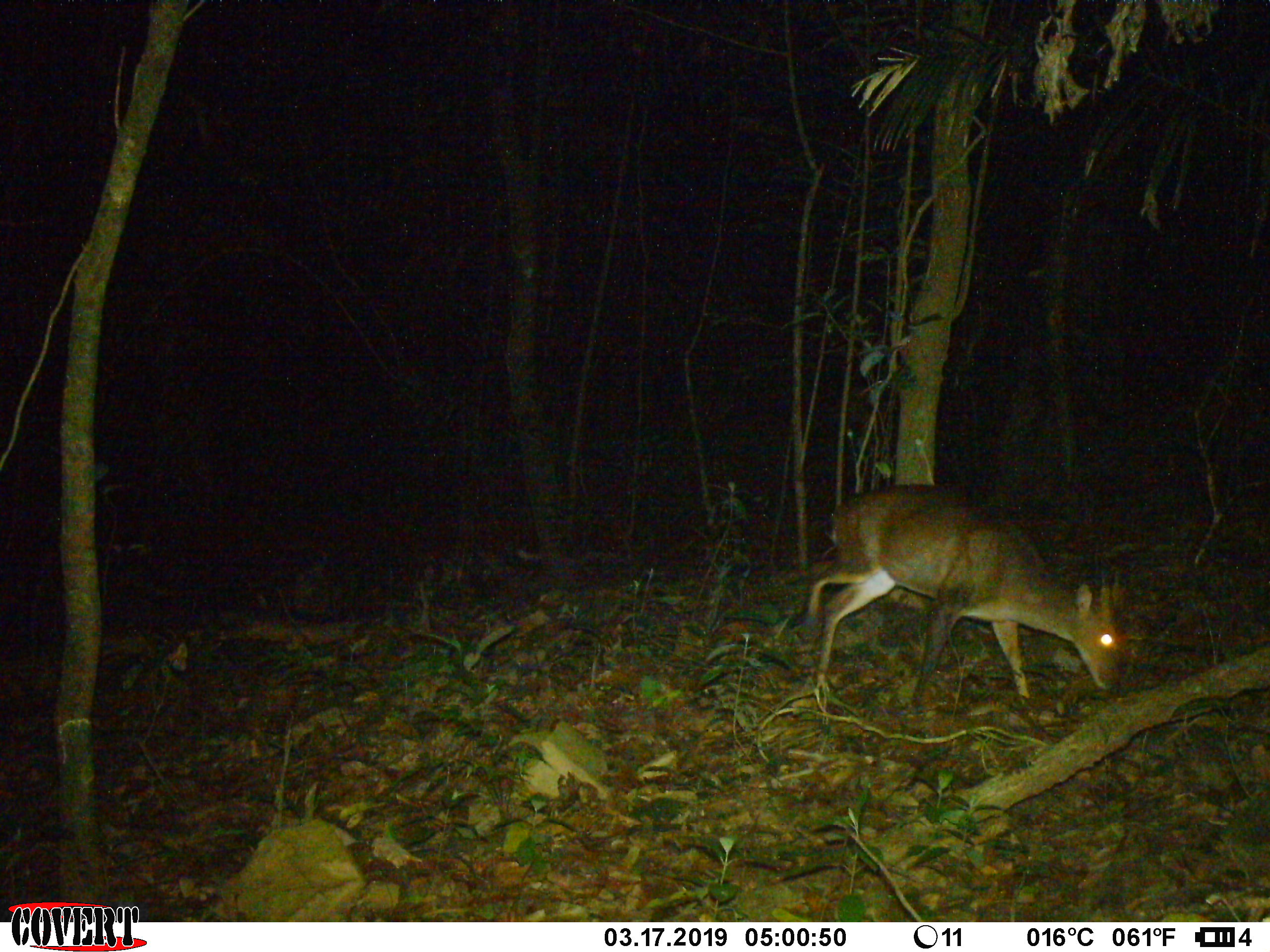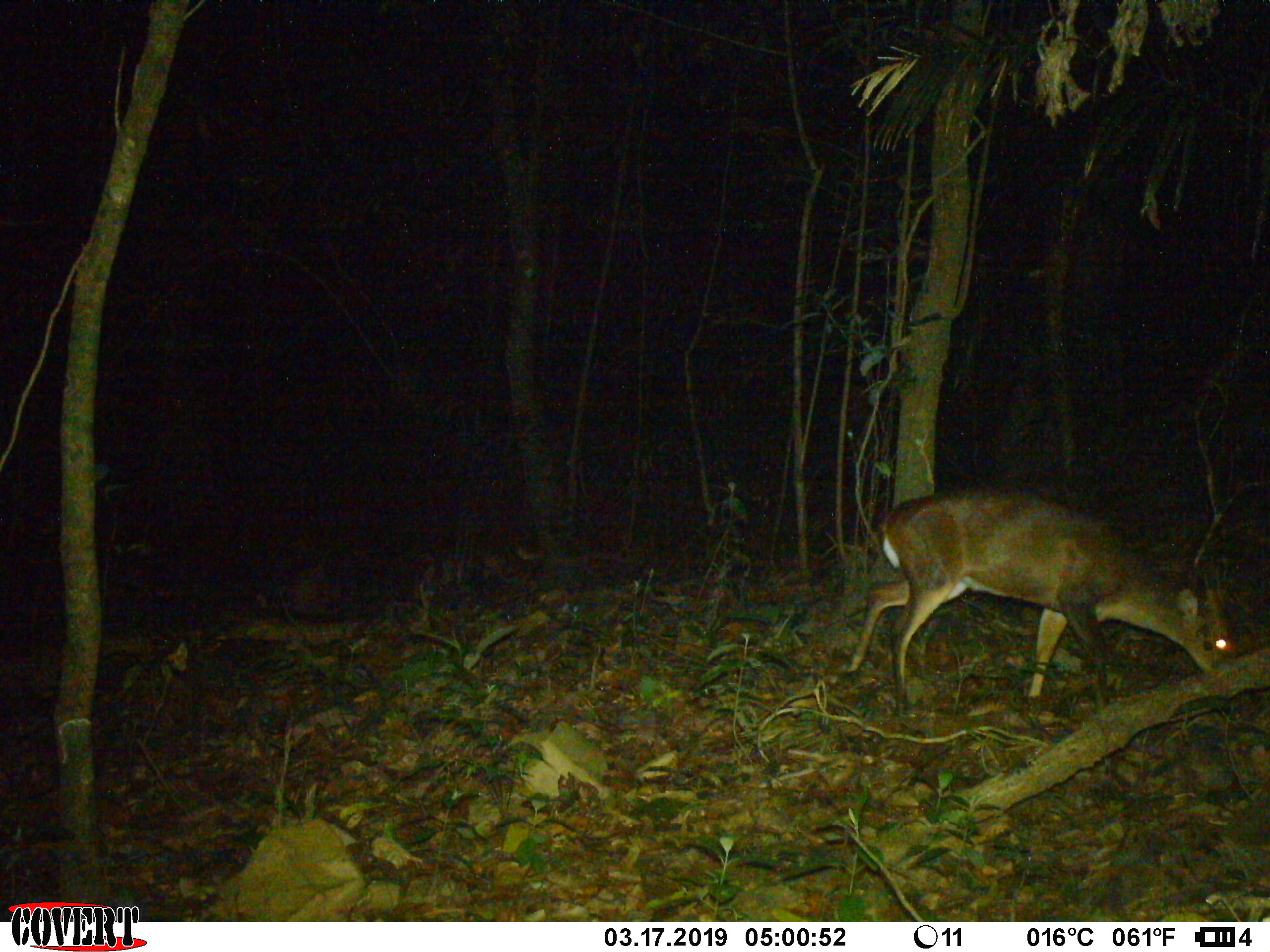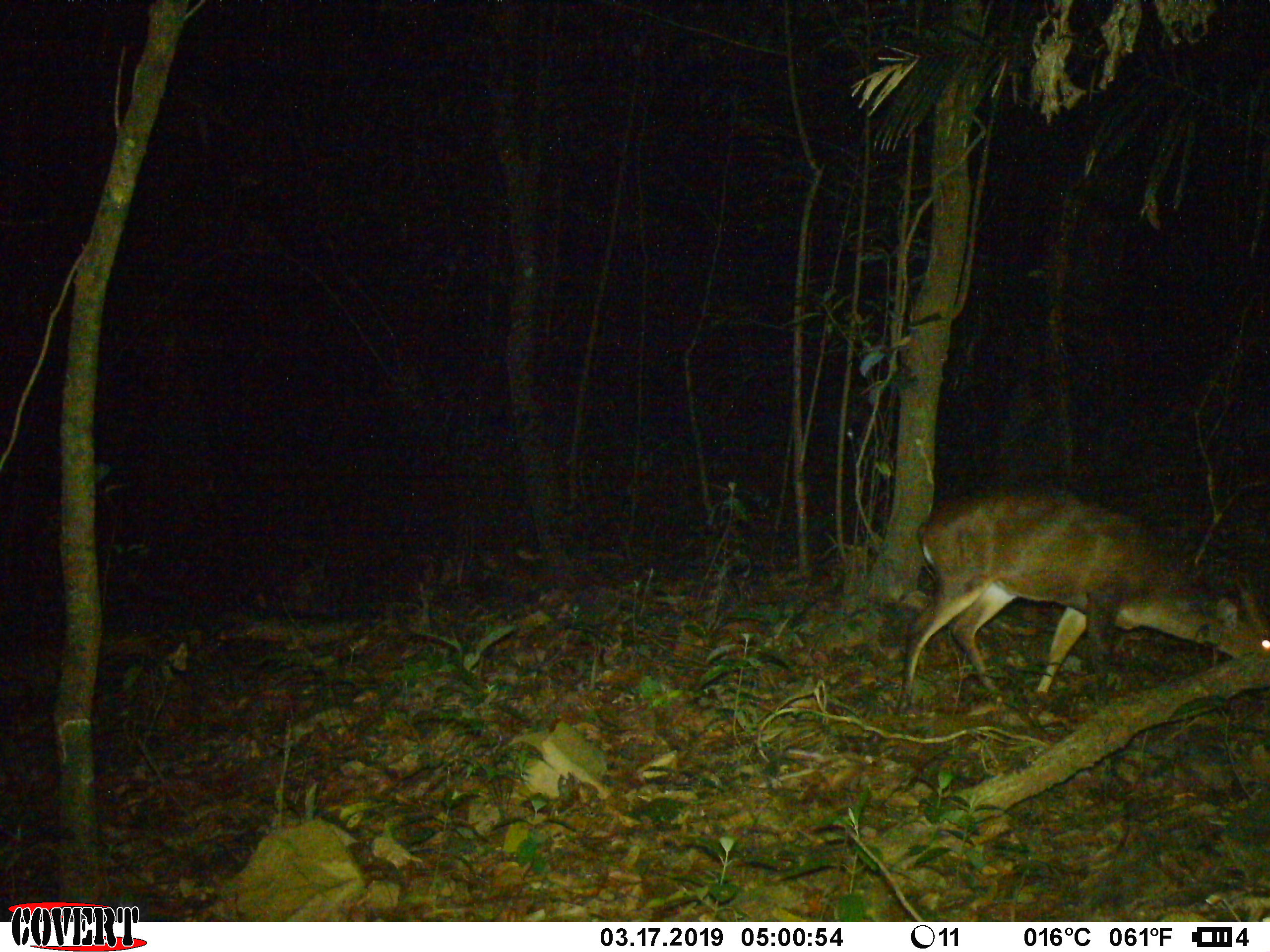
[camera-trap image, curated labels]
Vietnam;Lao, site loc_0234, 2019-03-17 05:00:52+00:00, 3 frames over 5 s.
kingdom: Animalia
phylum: Chordata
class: Mammalia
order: Artiodactyla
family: Cervidae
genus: Muntiacus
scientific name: Muntiacus vuquangensis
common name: large-antlered muntjac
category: large antlered muntjac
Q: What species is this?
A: Large antlered muntjac (large-antlered muntjac) (Muntiacus vuquangensis).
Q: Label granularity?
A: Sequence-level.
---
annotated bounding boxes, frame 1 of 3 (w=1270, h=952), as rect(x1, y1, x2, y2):
large antlered muntjac: rect(803, 482, 1120, 710)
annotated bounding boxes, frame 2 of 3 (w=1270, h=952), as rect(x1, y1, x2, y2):
large antlered muntjac: rect(842, 486, 1236, 716)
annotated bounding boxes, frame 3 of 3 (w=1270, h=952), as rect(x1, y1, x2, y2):
large antlered muntjac: rect(895, 490, 1270, 716)